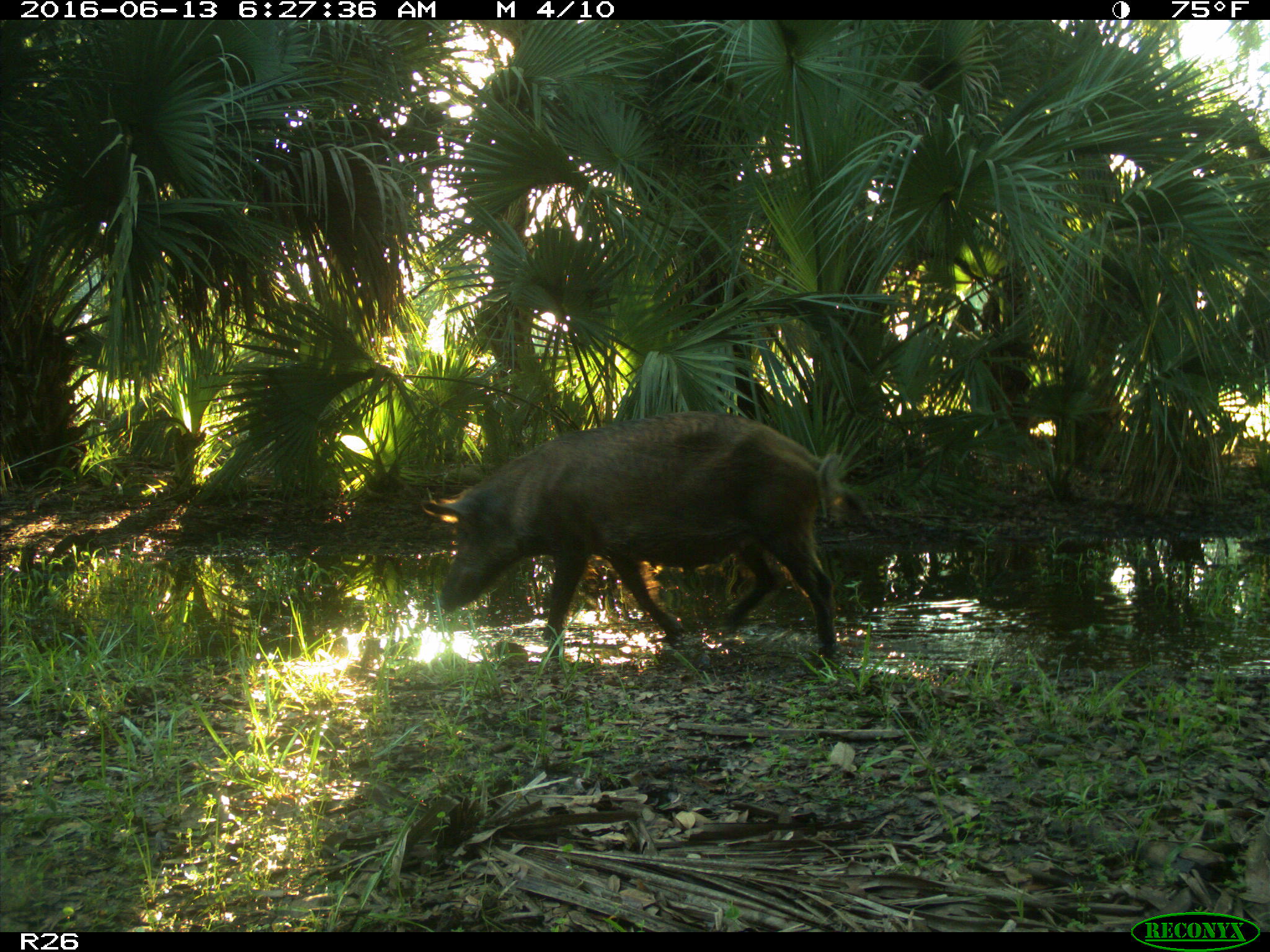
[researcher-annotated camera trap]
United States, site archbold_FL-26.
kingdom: Animalia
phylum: Chordata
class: Mammalia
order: Artiodactyla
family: Suidae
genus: Sus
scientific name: Sus scrofa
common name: wild boar